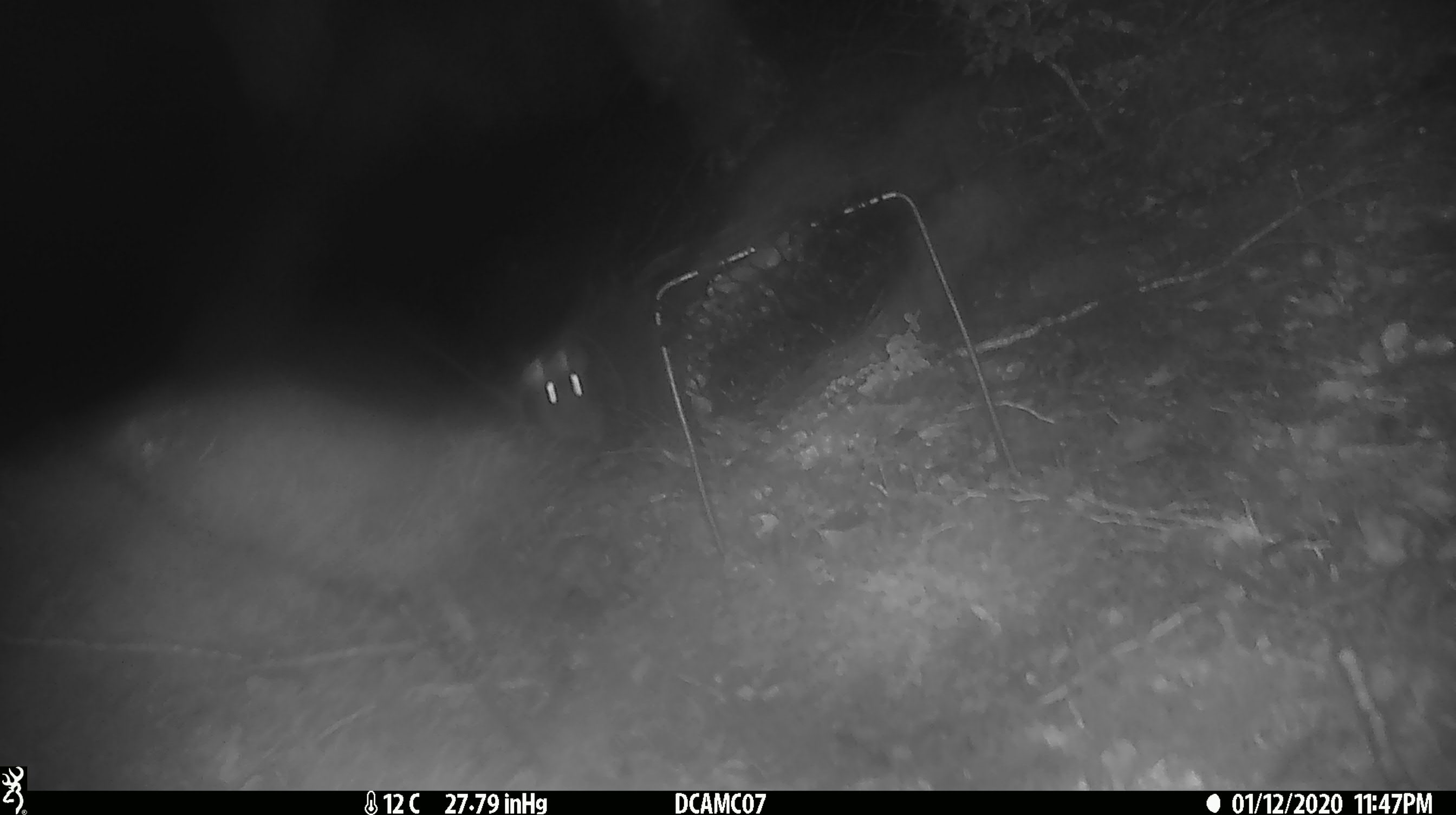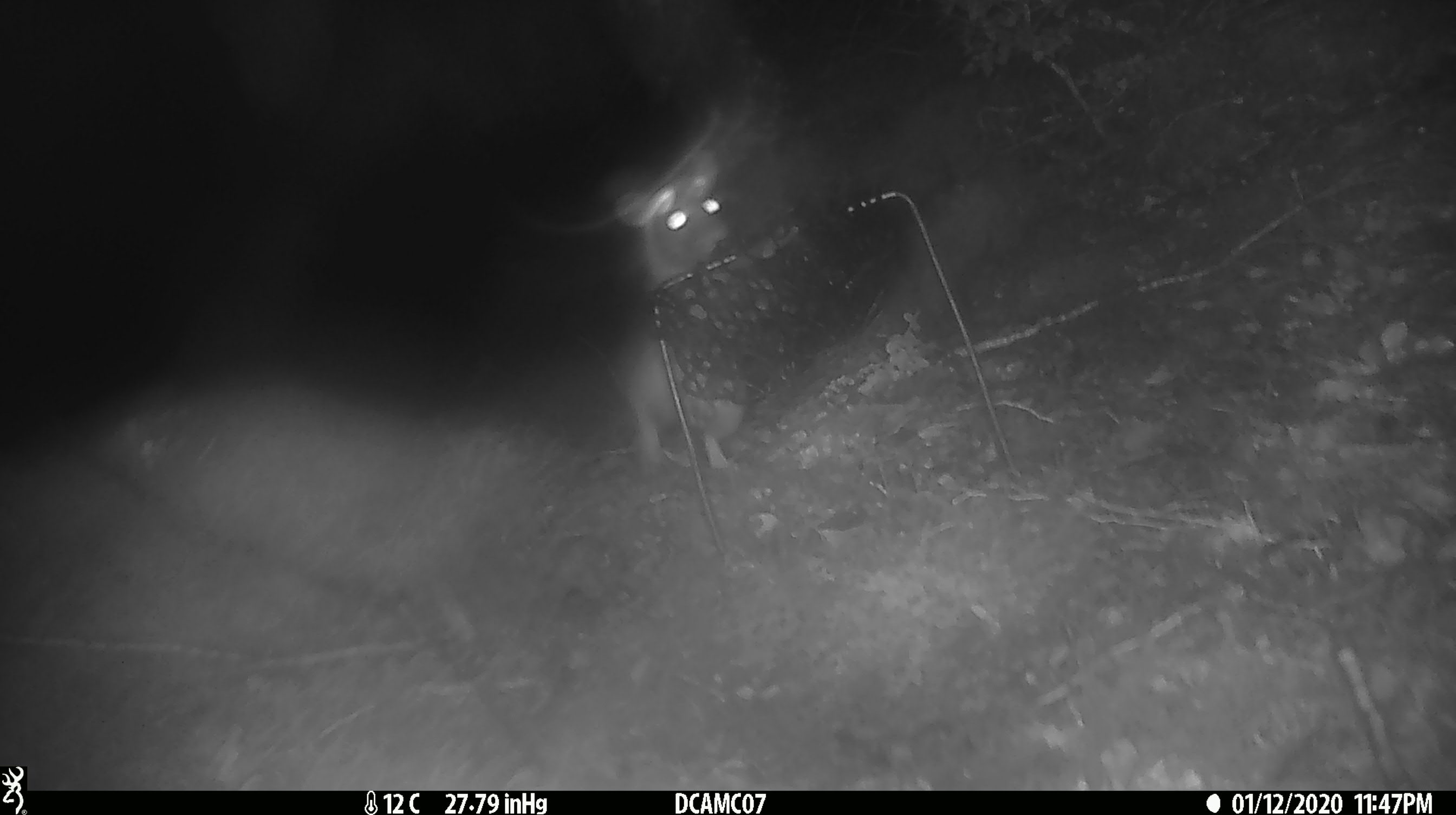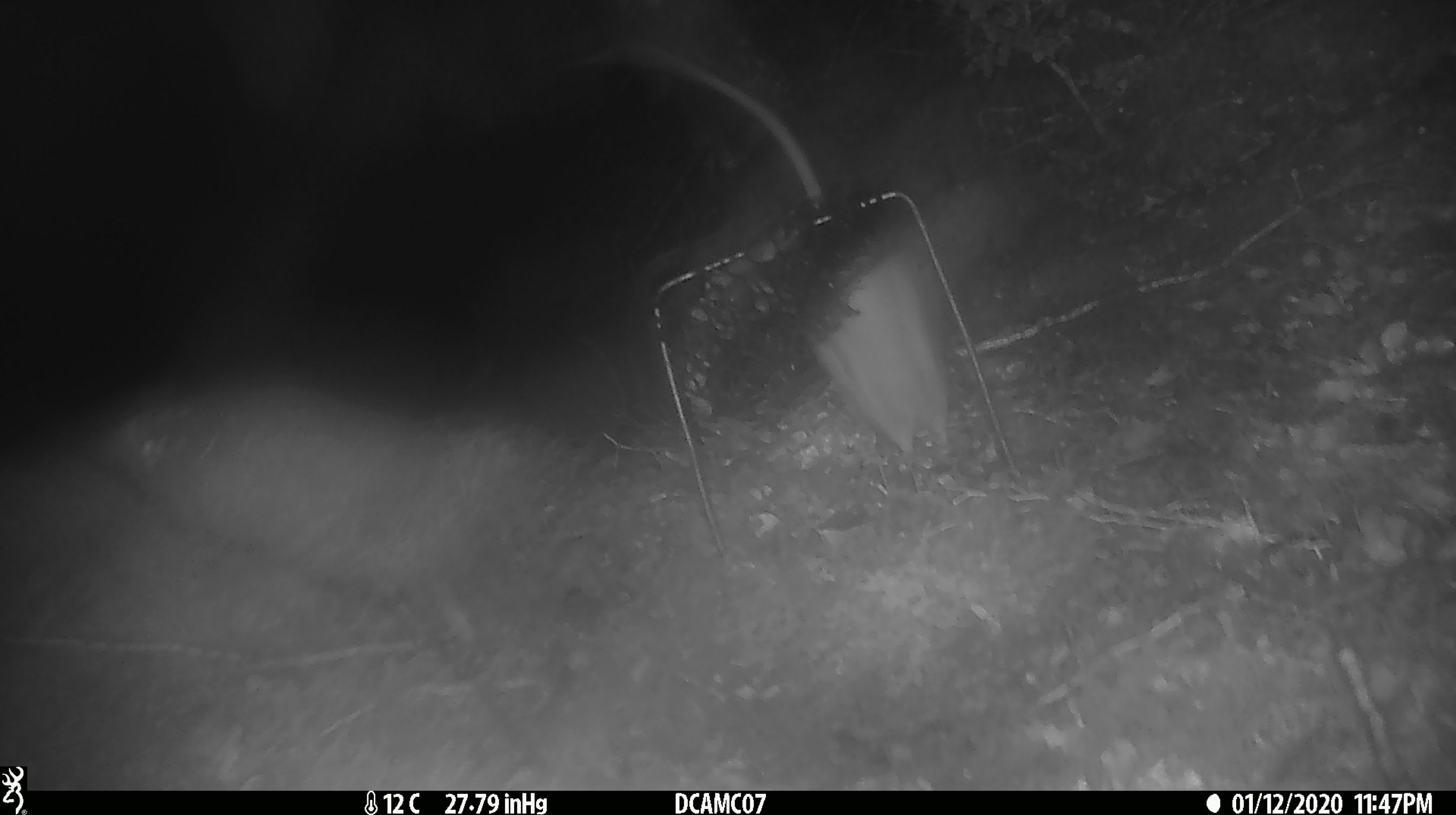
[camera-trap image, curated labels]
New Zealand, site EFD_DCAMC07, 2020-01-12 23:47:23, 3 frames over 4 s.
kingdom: Animalia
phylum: Chordata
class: Mammalia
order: Rodentia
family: Muridae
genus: Rattus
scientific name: Rattus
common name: rat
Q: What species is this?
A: Rat (Rattus).